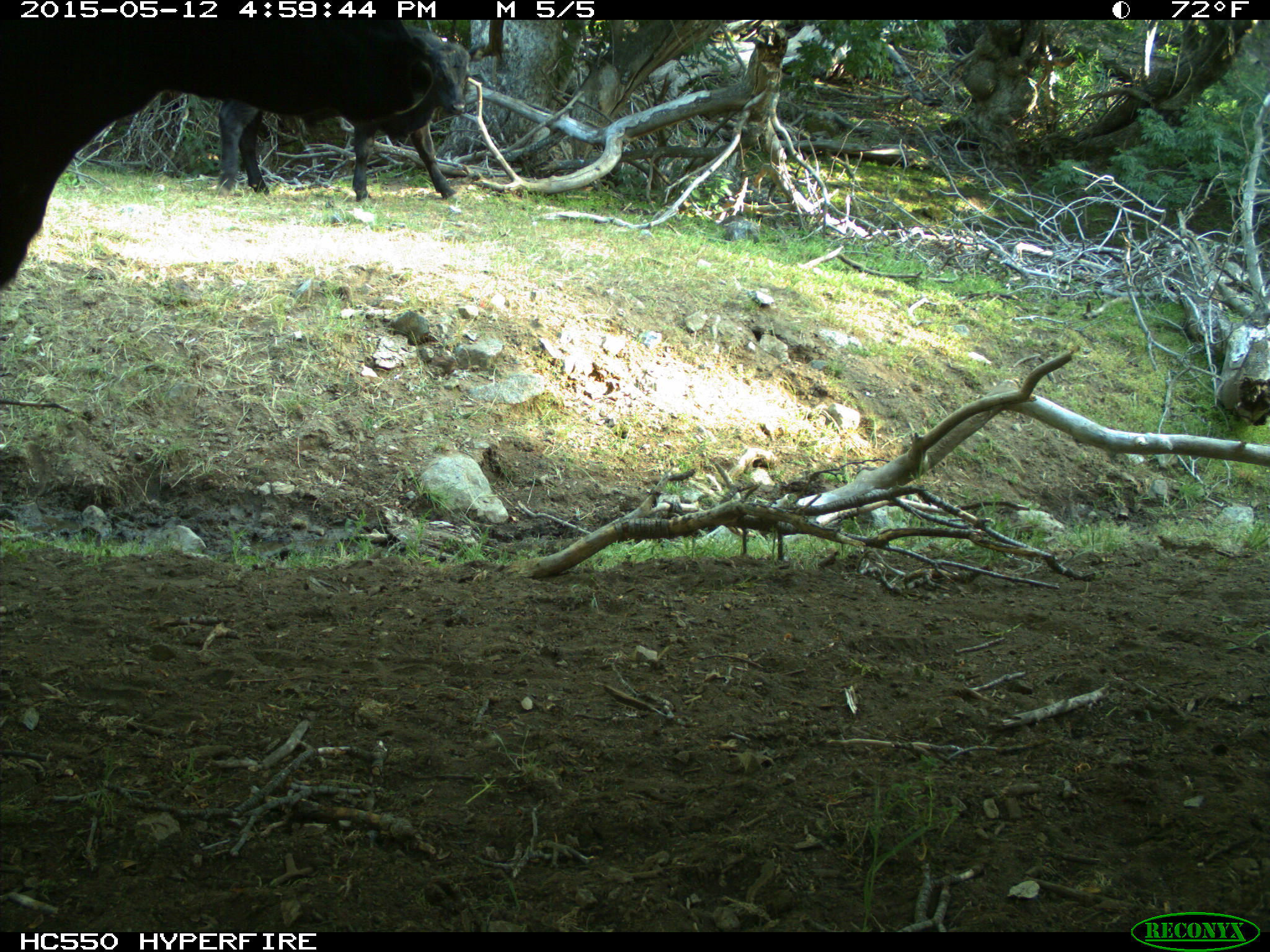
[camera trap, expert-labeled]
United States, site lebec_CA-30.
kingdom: Animalia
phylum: Chordata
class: Mammalia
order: Artiodactyla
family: Bovidae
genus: Bos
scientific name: Bos taurus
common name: domestic cow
Bos taurus (domestic cow).